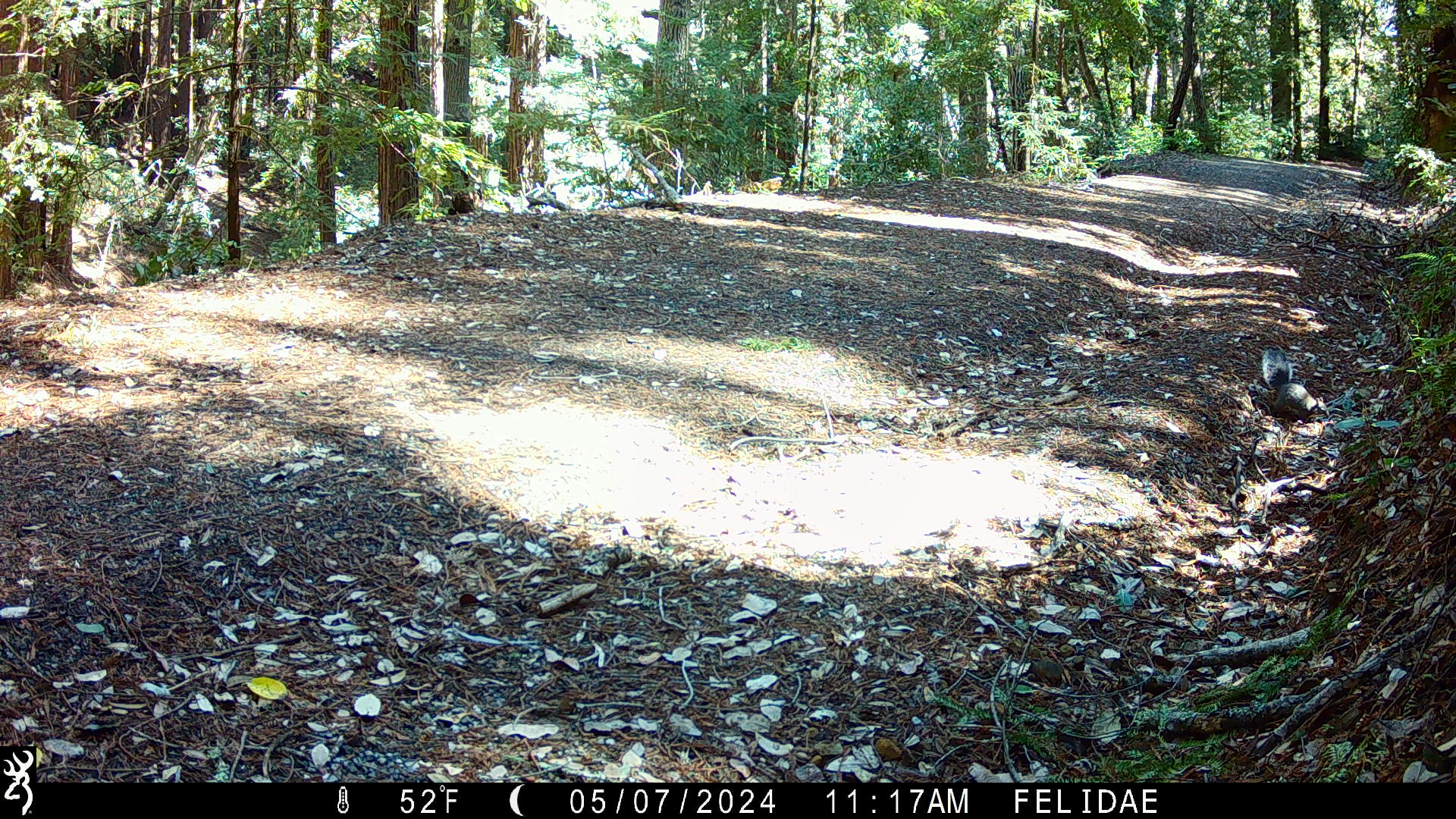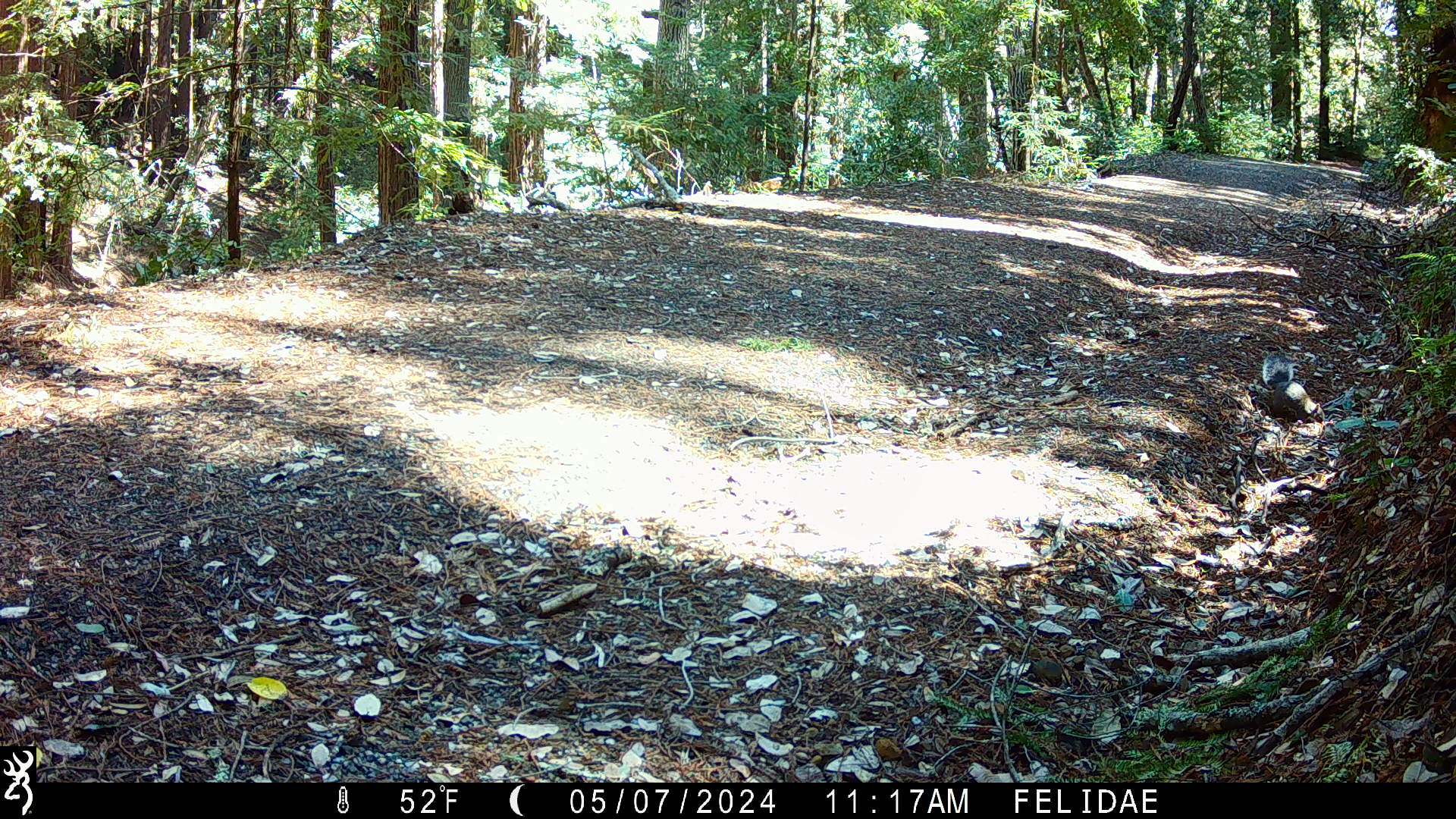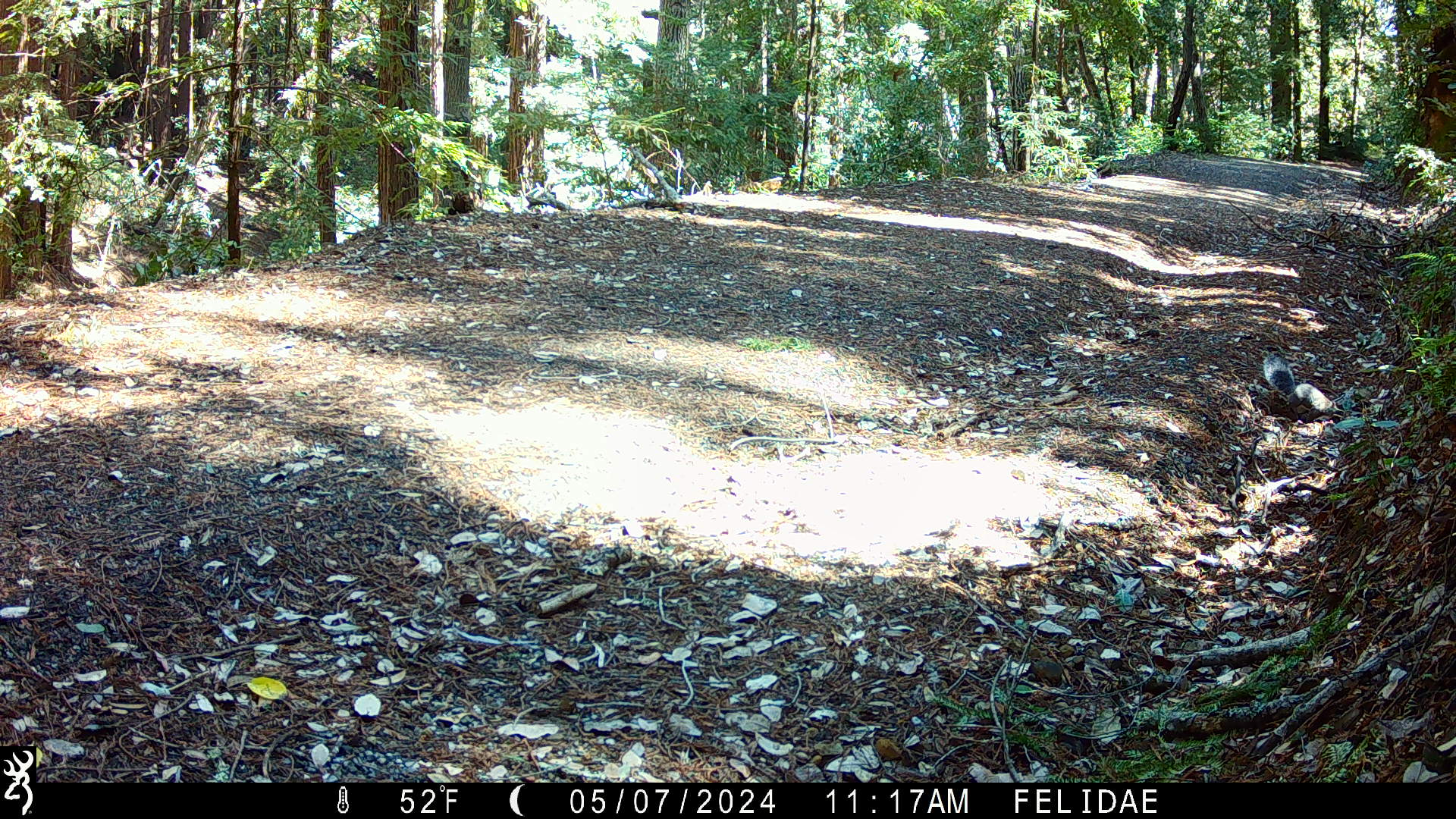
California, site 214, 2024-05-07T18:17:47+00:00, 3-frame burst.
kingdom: Animalia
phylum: Chordata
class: Mammalia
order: Rodentia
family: Sciuridae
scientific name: Sciuridae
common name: squirrel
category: unknown squirrel